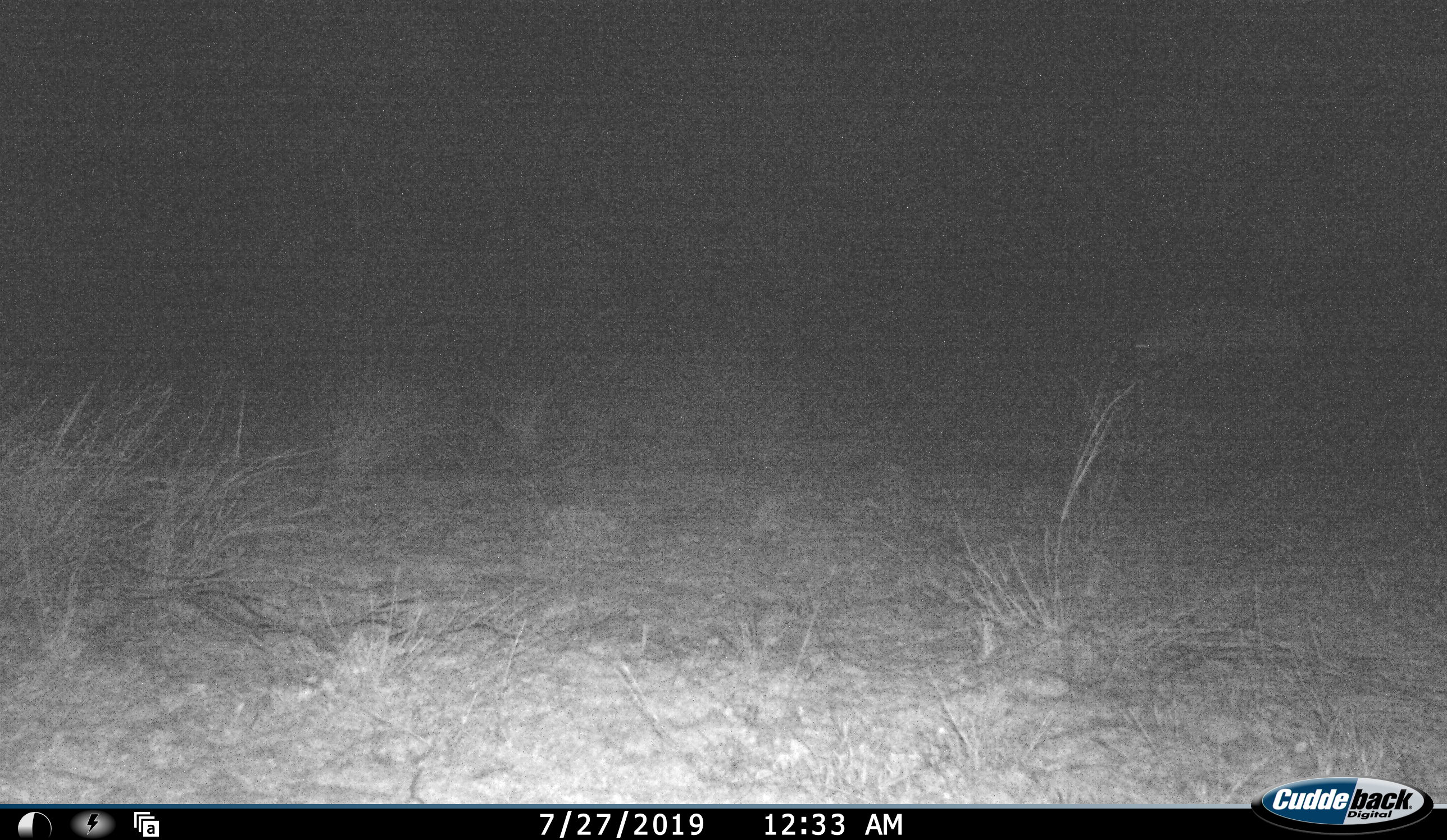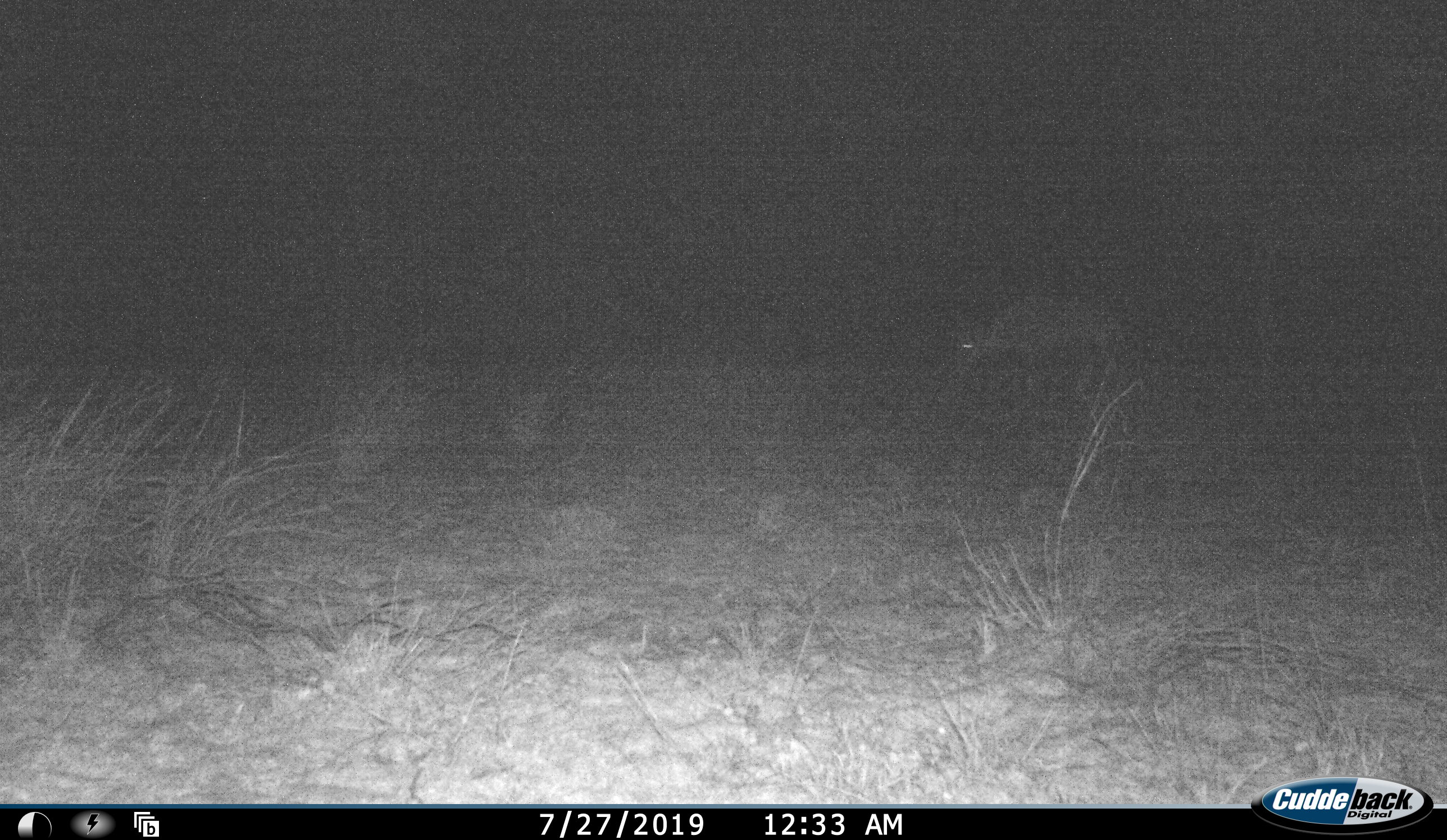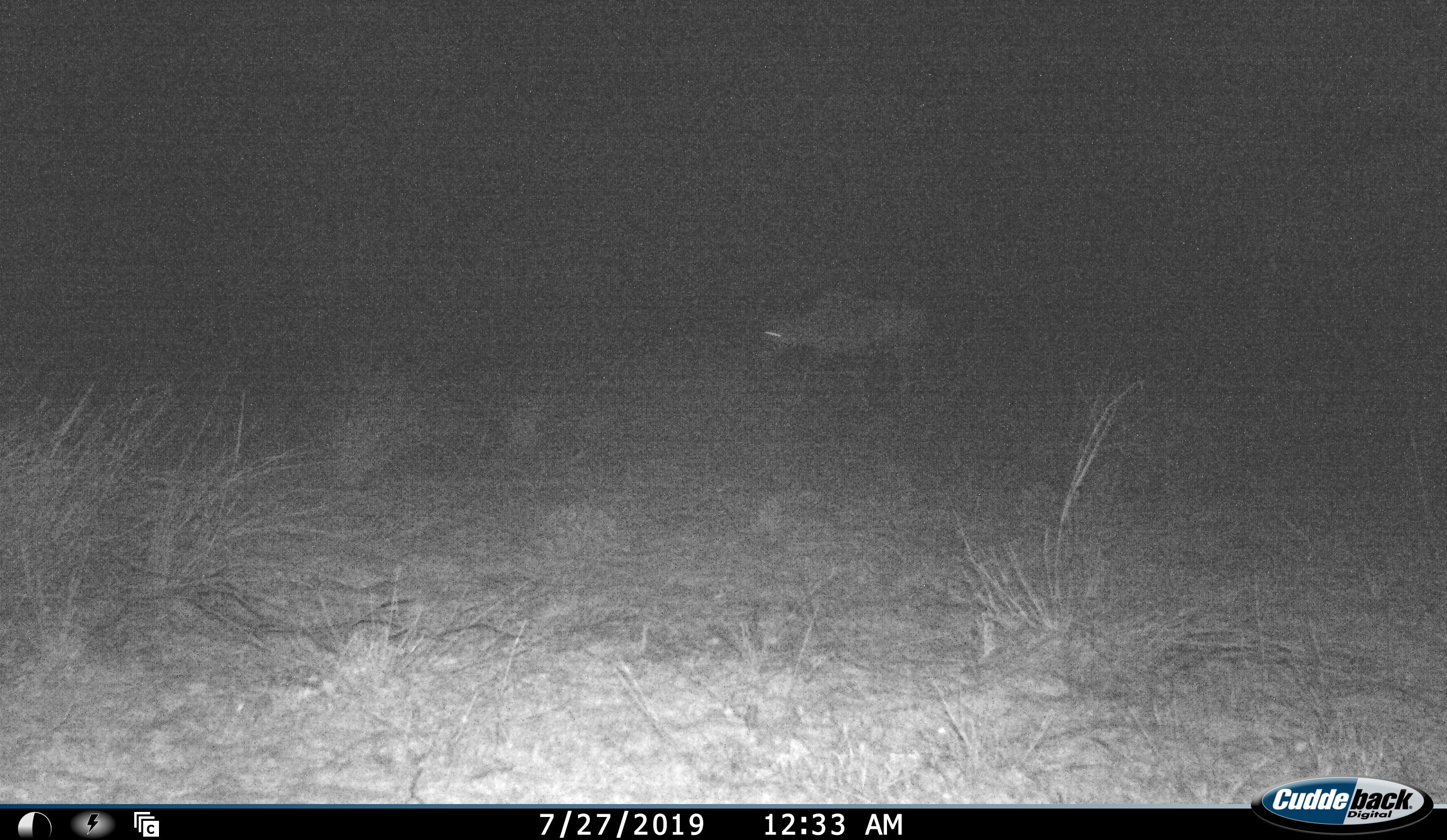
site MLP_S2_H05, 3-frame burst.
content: unidentified animal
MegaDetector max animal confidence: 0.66